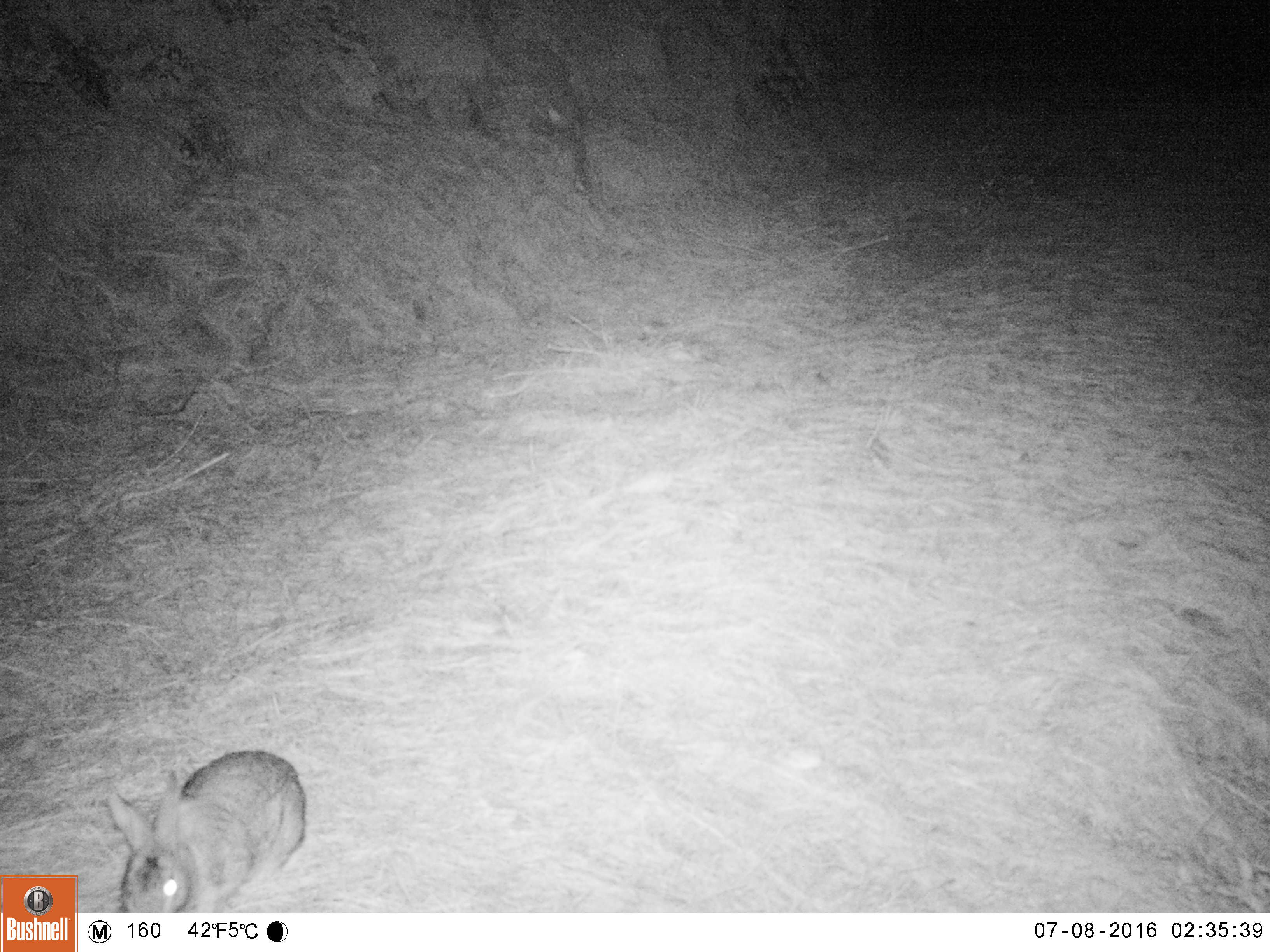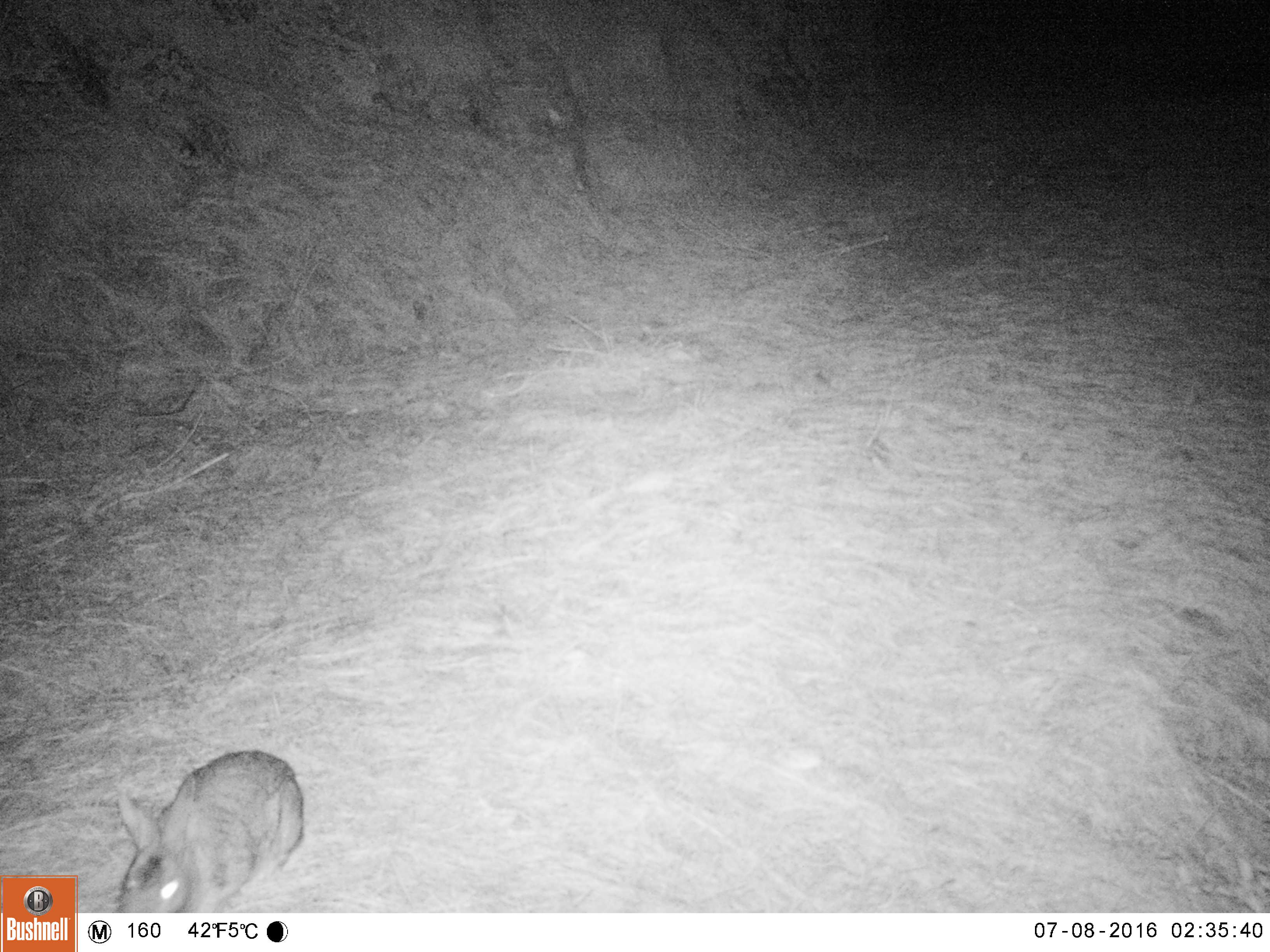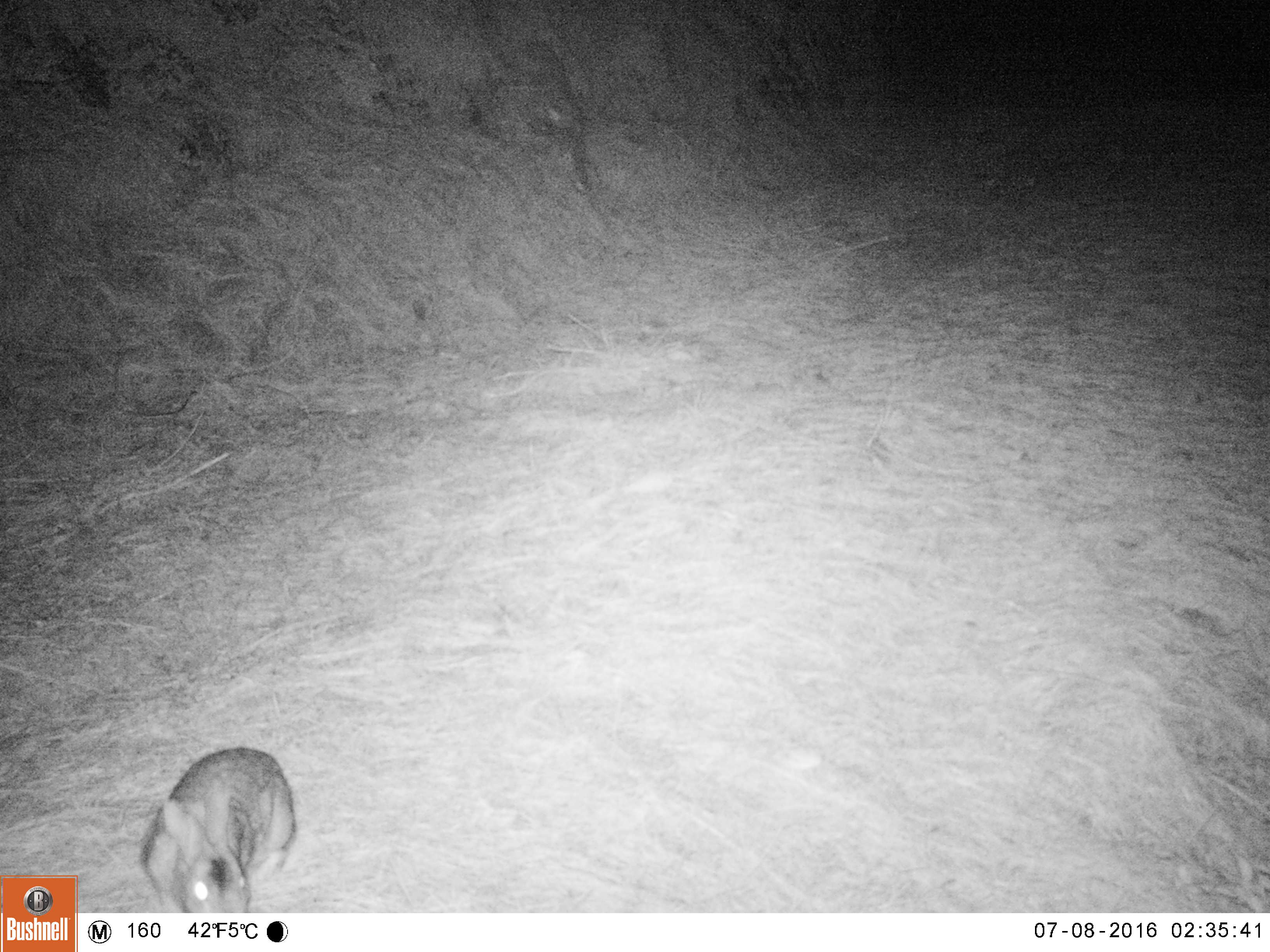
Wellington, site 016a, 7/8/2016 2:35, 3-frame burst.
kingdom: Animalia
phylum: Chordata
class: Mammalia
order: Lagomorpha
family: Leporidae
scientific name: Leporidae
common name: rabbit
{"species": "rabbit (Leporidae)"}